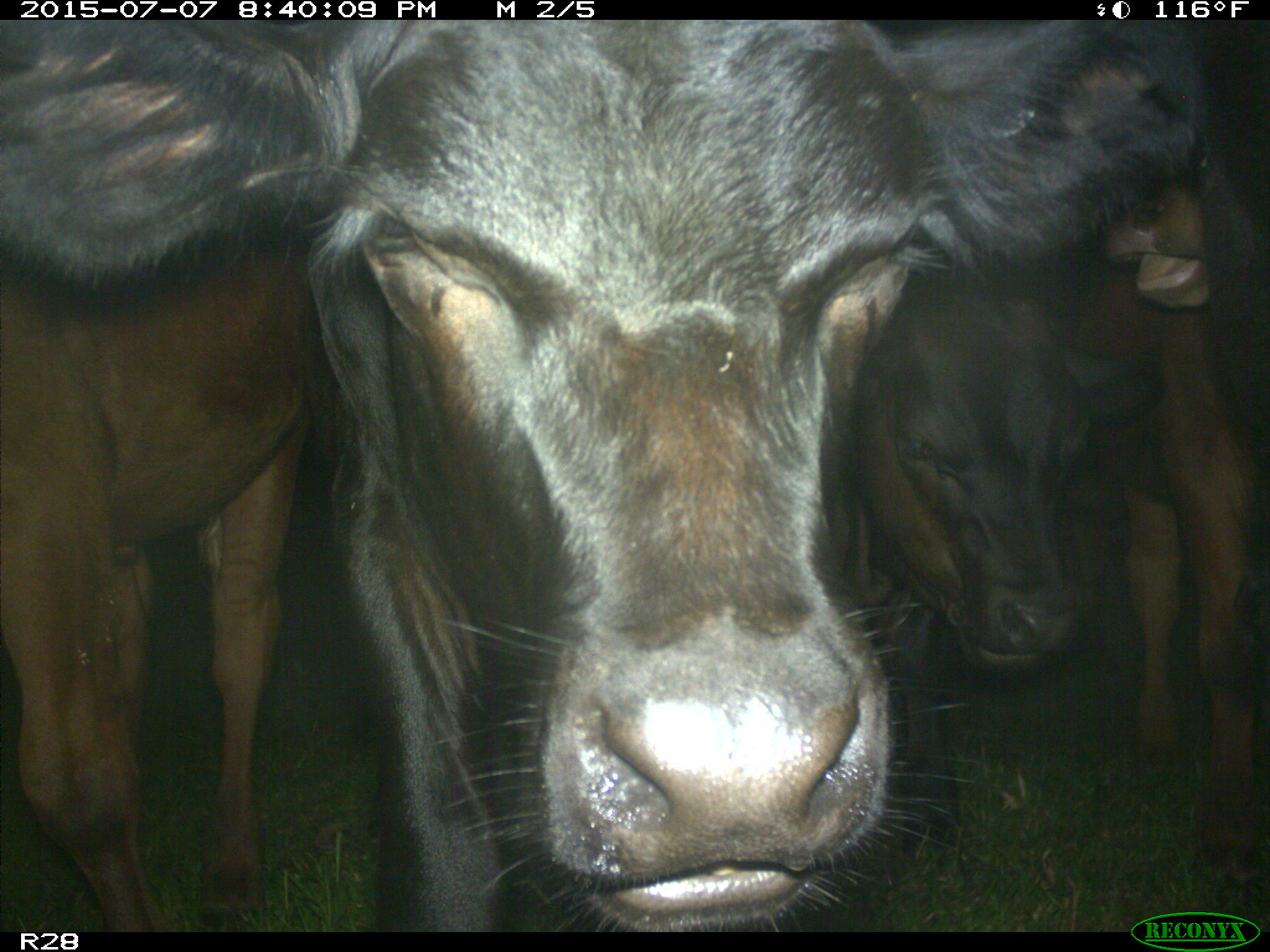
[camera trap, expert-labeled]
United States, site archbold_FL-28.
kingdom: Animalia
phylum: Chordata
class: Mammalia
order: Artiodactyla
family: Bovidae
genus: Bos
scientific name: Bos taurus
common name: domestic cow